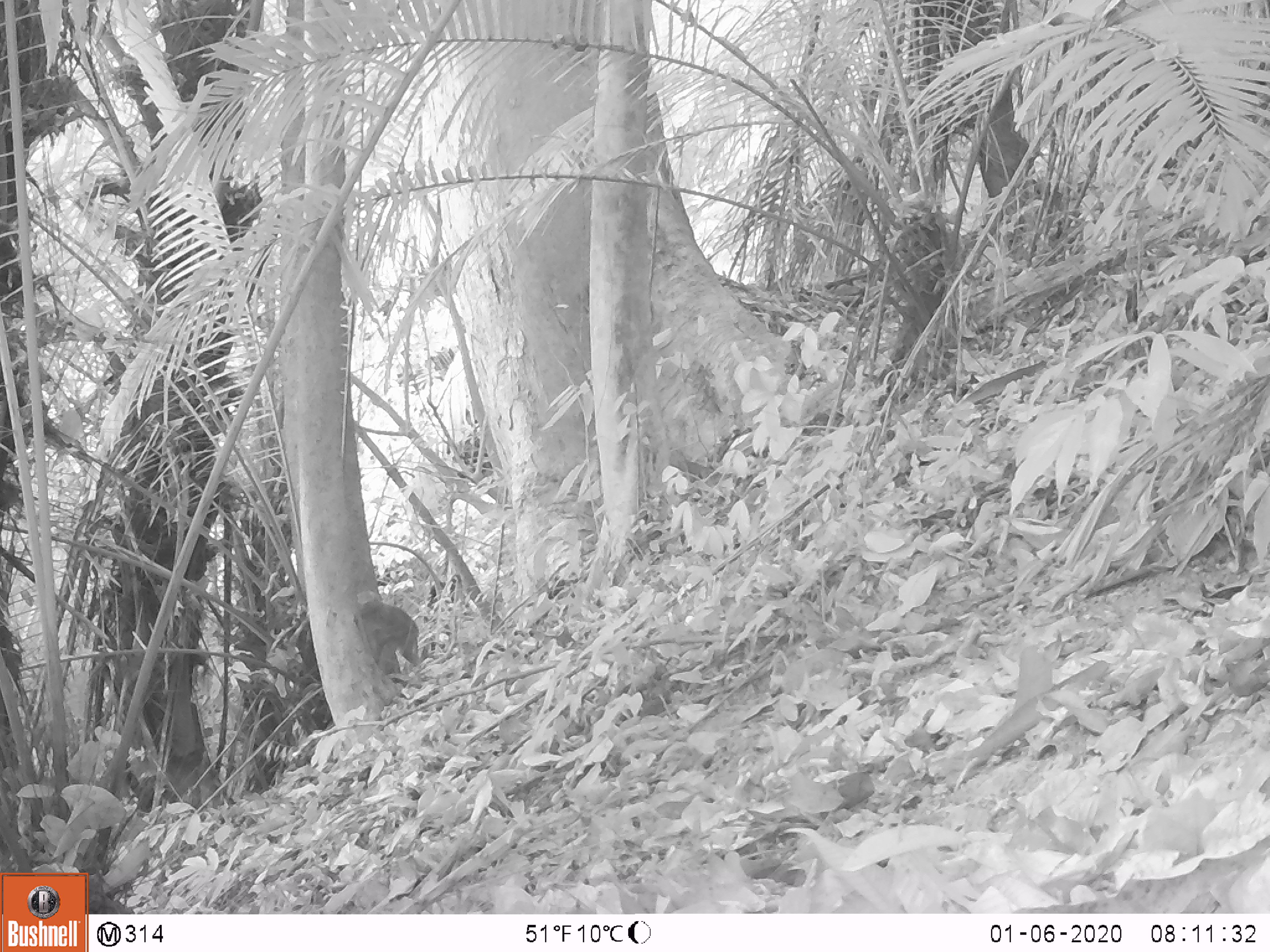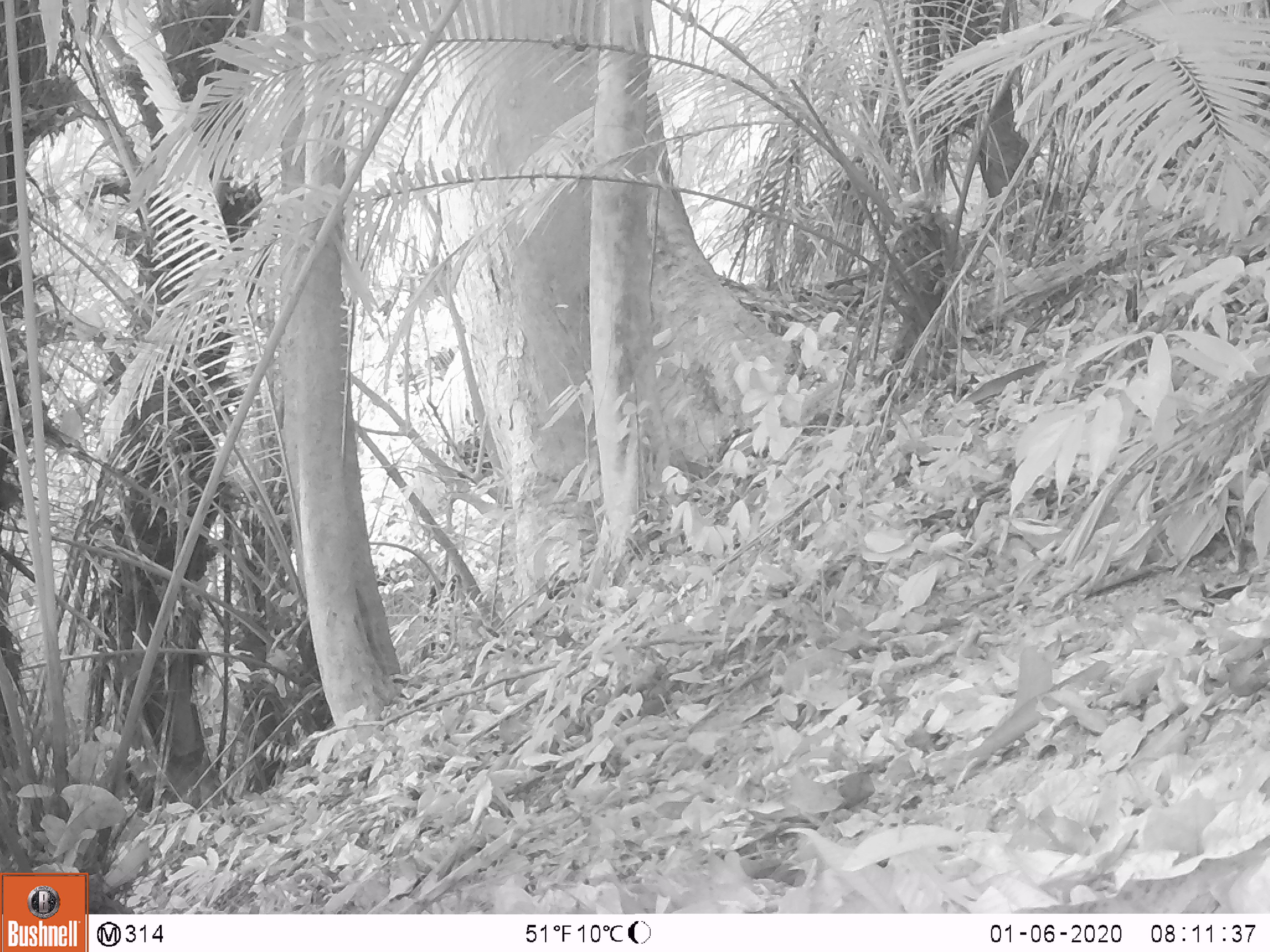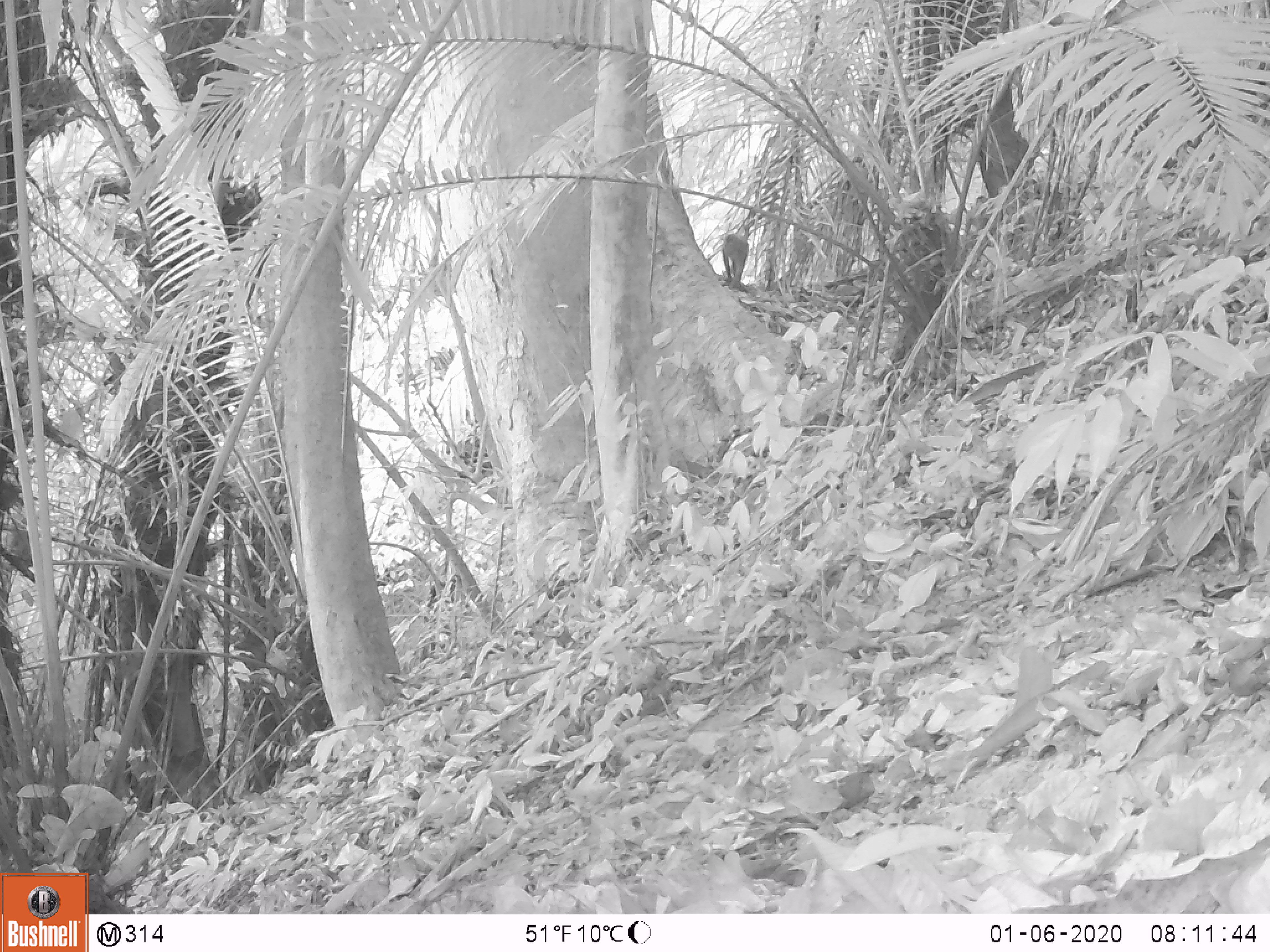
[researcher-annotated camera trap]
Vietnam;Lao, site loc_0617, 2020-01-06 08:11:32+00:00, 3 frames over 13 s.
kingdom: Animalia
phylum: Chordata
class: Mammalia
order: Primates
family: Cercopithecidae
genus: Macaca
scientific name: Macaca nemestrina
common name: pig-tailed macaque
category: pig tailed macaque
Pig tailed macaque (pig-tailed macaque) (Macaca nemestrina). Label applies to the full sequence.